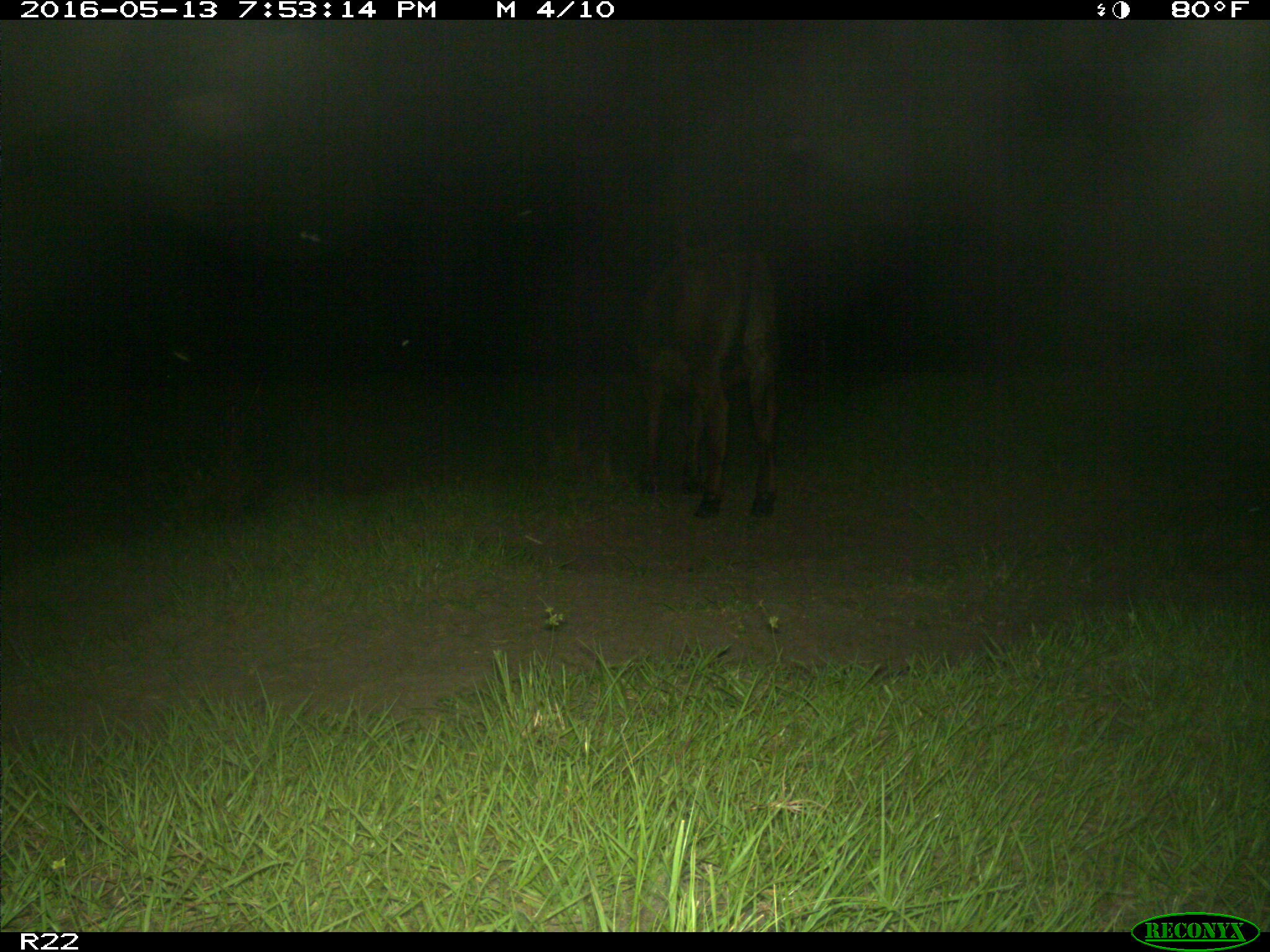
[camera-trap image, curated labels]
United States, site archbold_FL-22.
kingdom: Animalia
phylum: Chordata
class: Mammalia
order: Artiodactyla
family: Bovidae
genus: Bos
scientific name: Bos taurus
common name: domestic cow